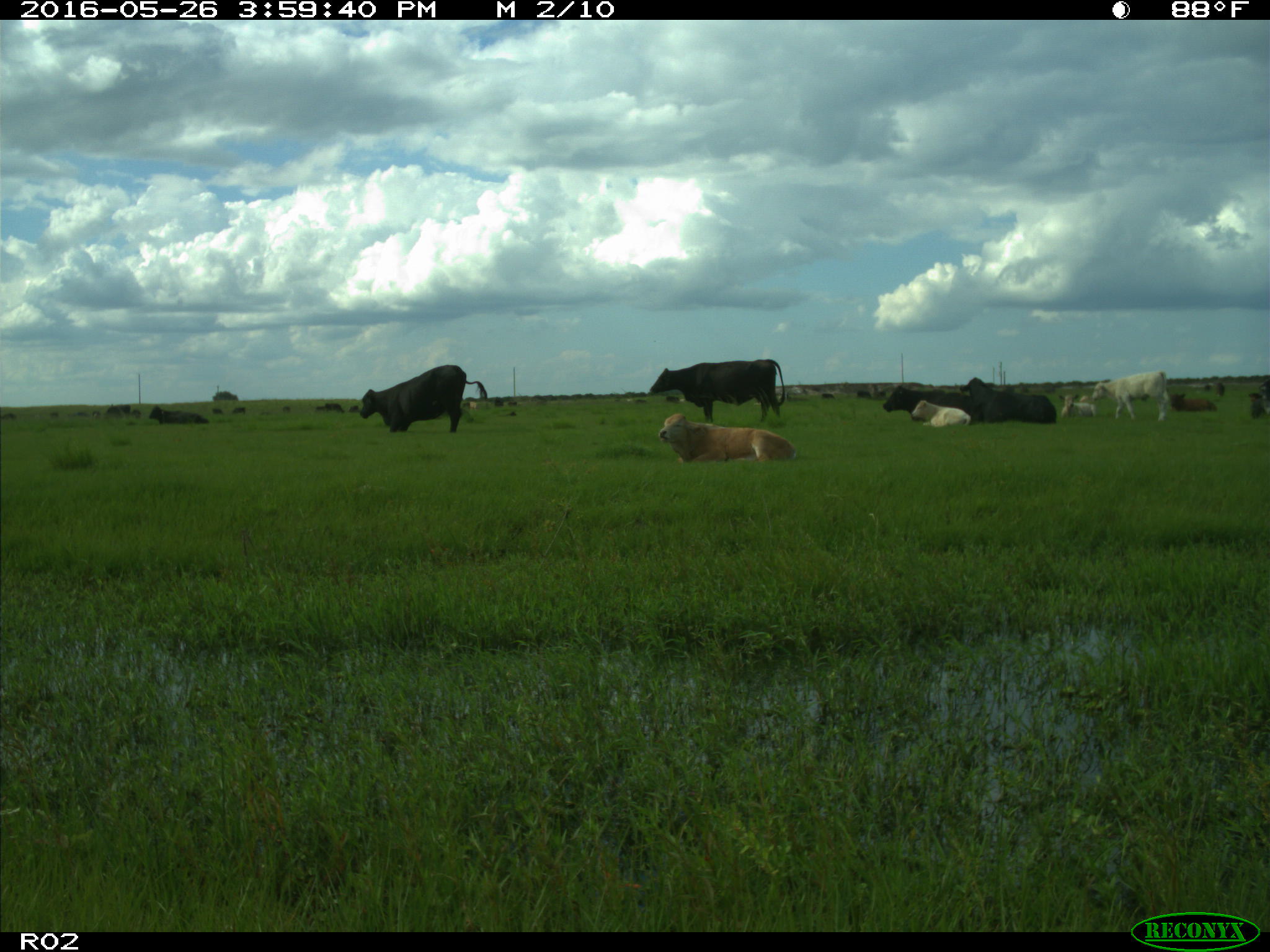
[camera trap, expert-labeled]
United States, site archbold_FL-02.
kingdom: Animalia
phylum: Chordata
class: Mammalia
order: Artiodactyla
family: Bovidae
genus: Bos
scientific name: Bos taurus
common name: domestic cow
Bos taurus (domestic cow).